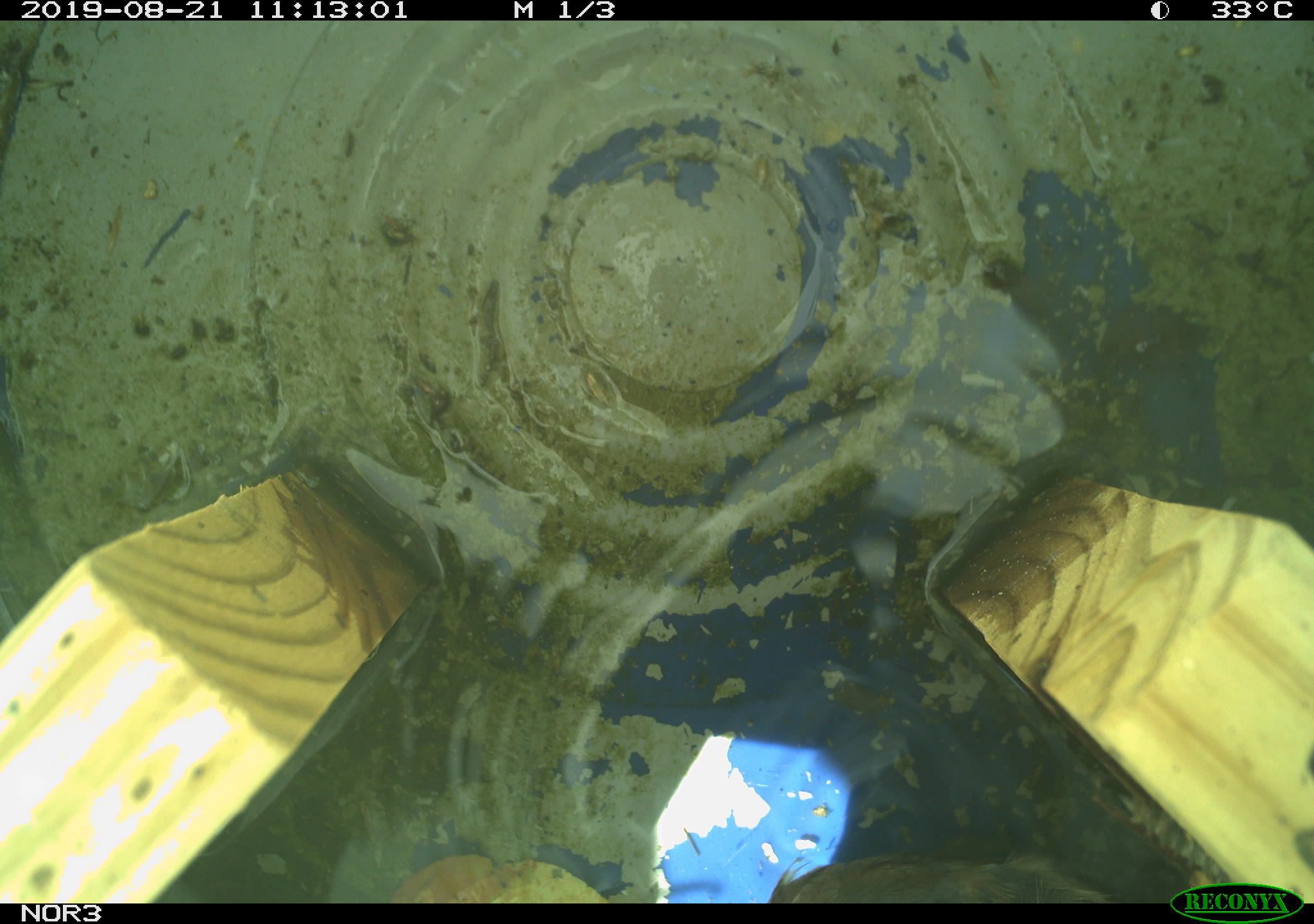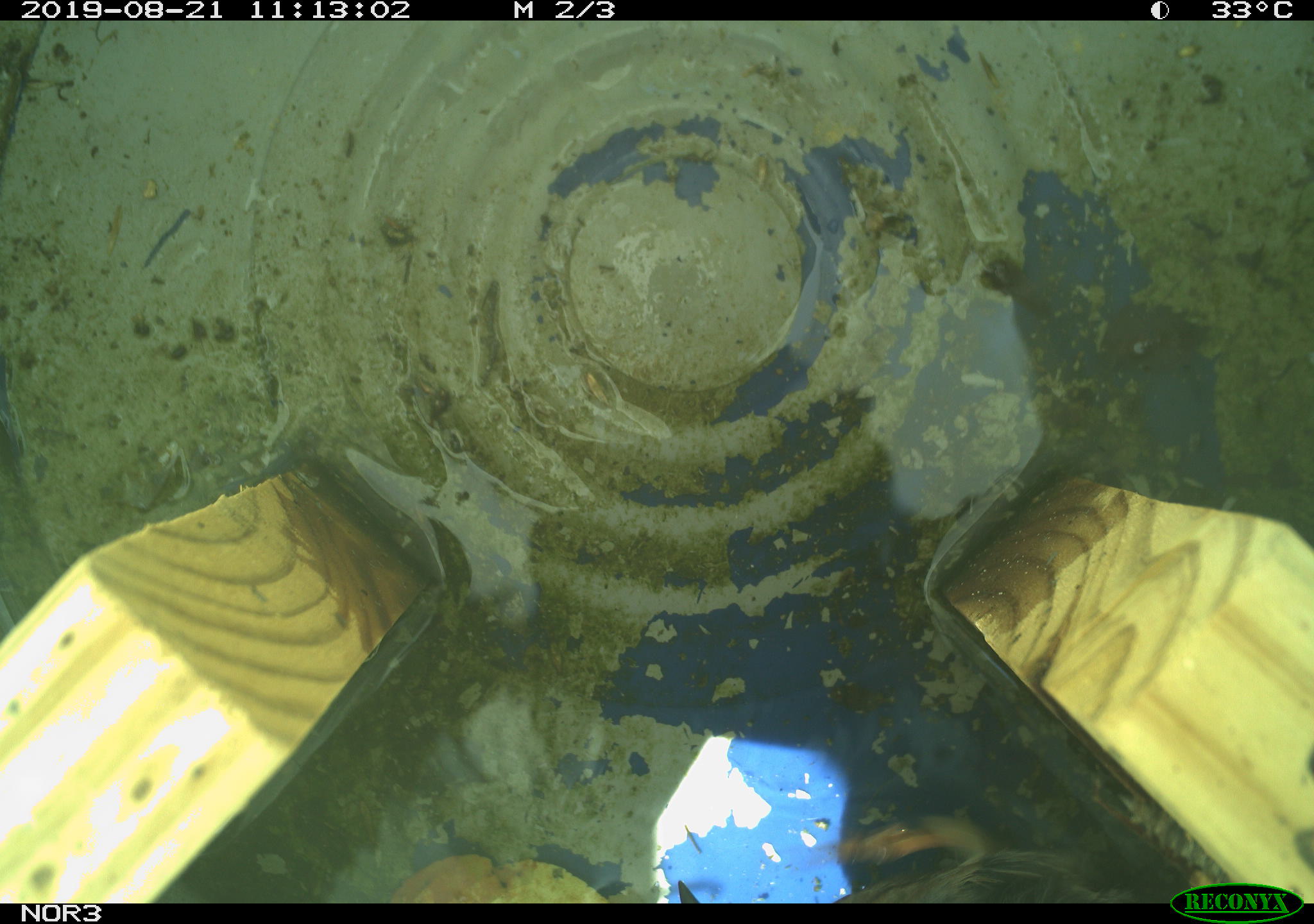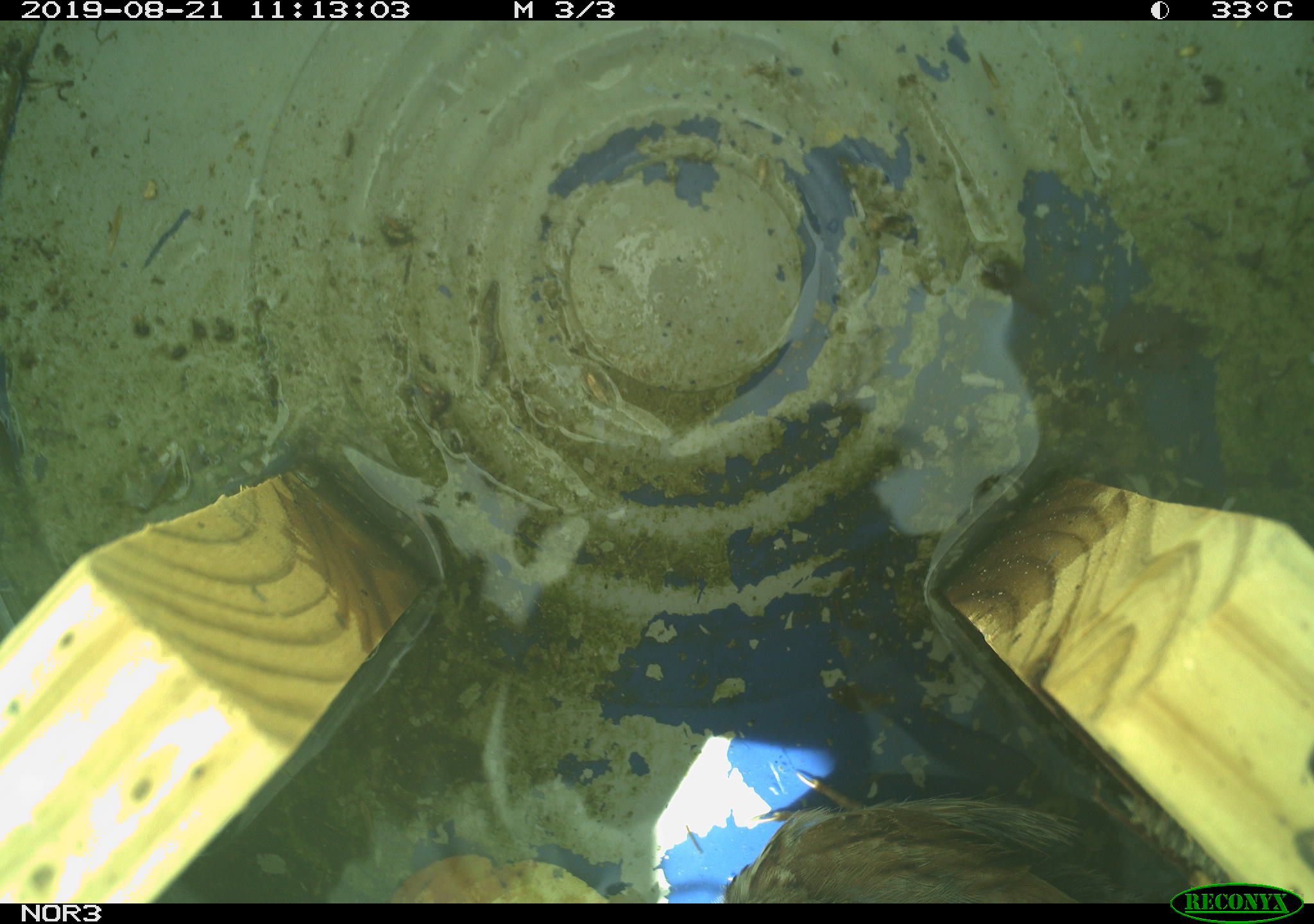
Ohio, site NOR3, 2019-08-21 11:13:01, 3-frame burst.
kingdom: Animalia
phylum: Chordata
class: Aves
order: Passeriformes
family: Passerellidae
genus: Melospiza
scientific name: Melospiza melodia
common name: song sparrow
Song sparrow (Melospiza melodia).